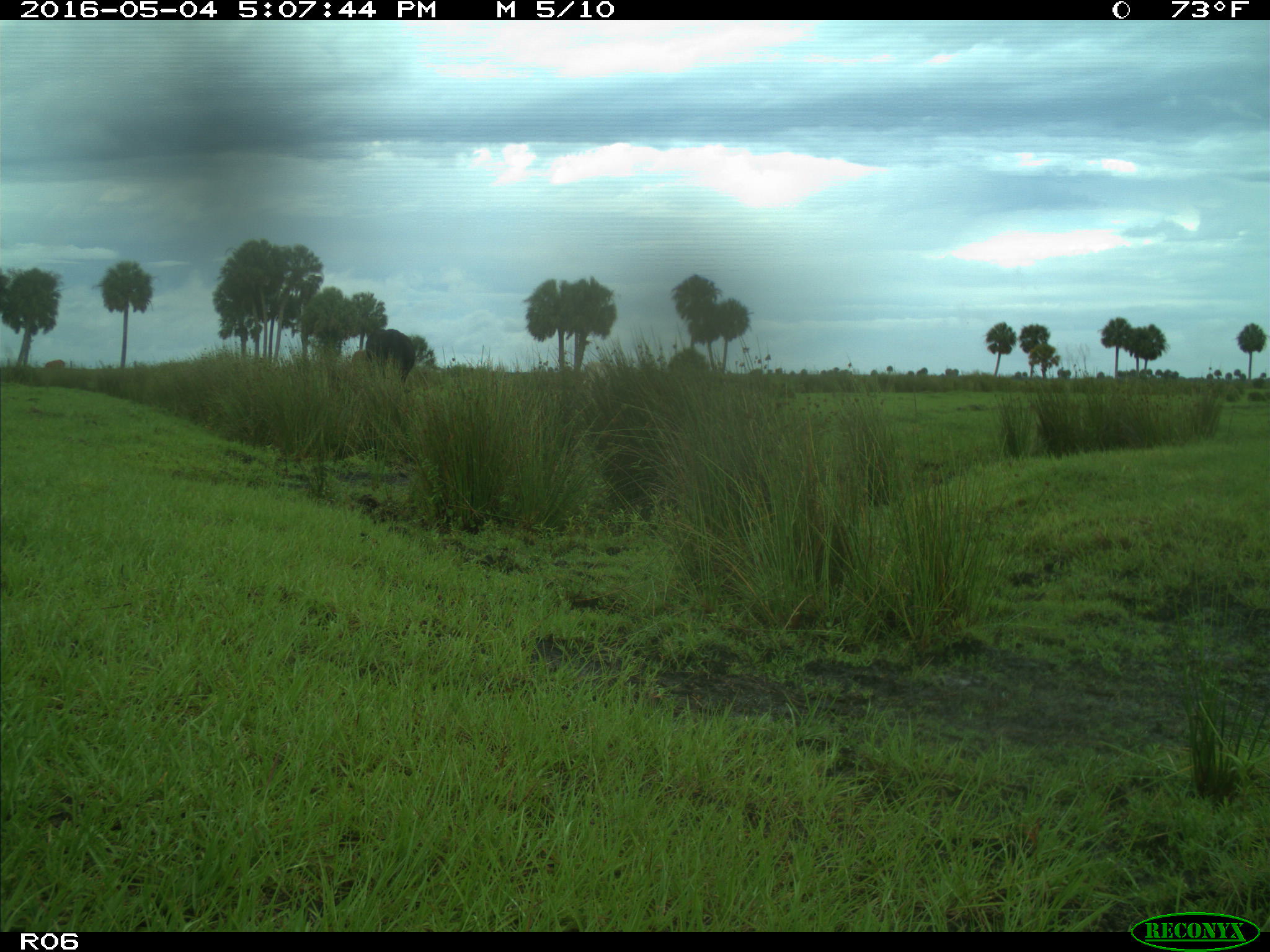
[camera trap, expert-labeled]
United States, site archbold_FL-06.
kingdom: Animalia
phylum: Chordata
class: Mammalia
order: Artiodactyla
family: Bovidae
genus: Bos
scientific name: Bos taurus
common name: domestic cow